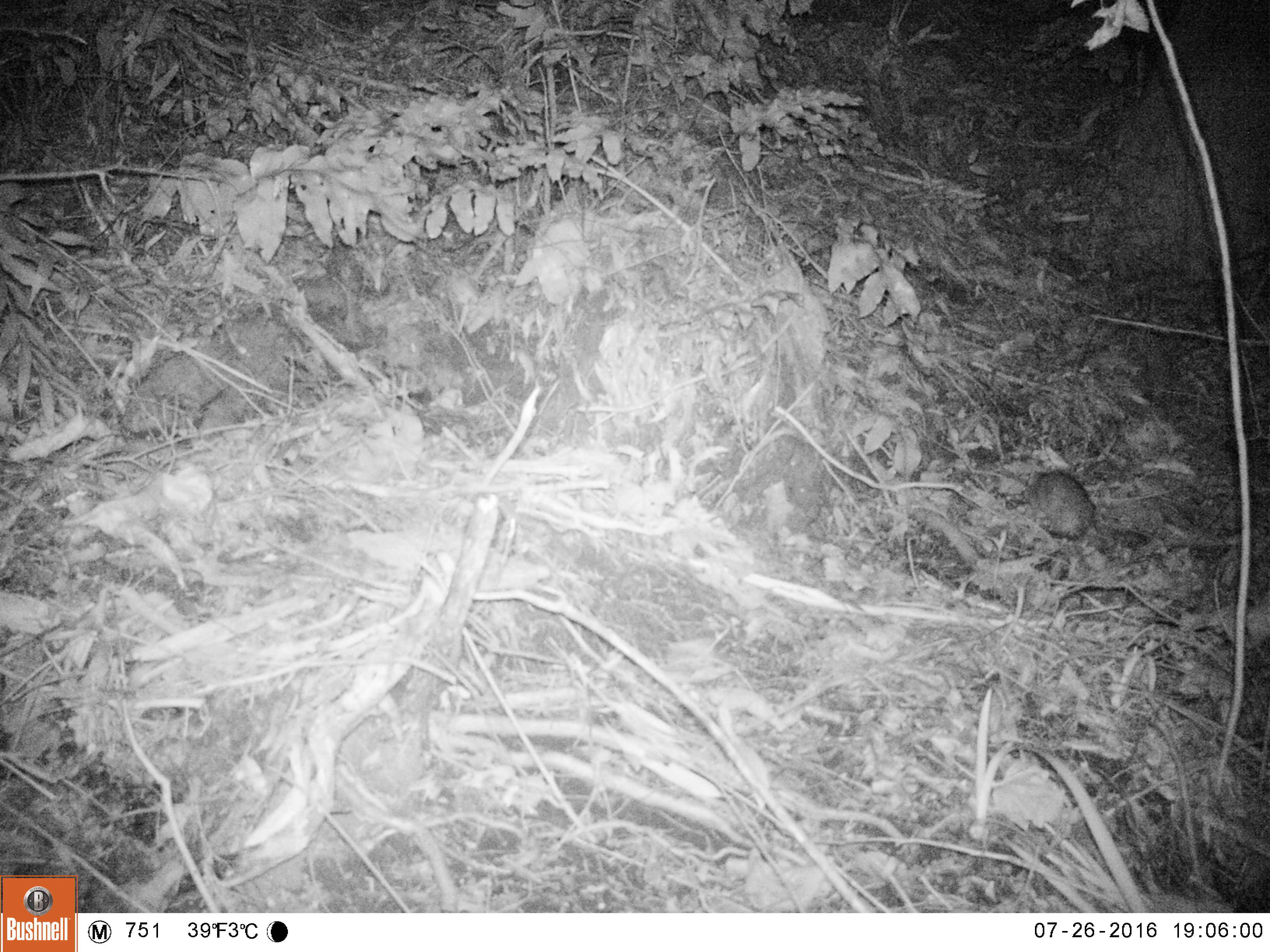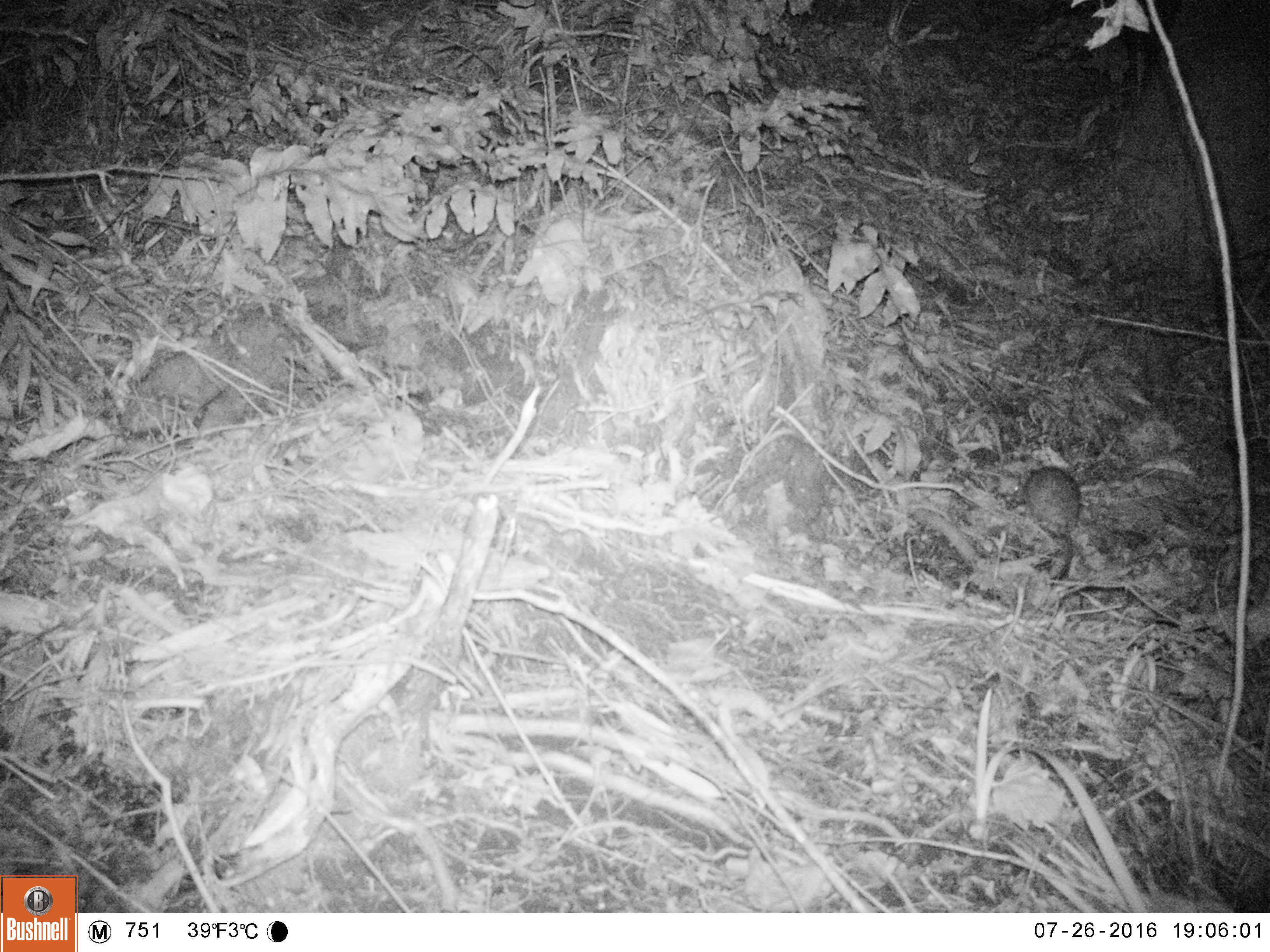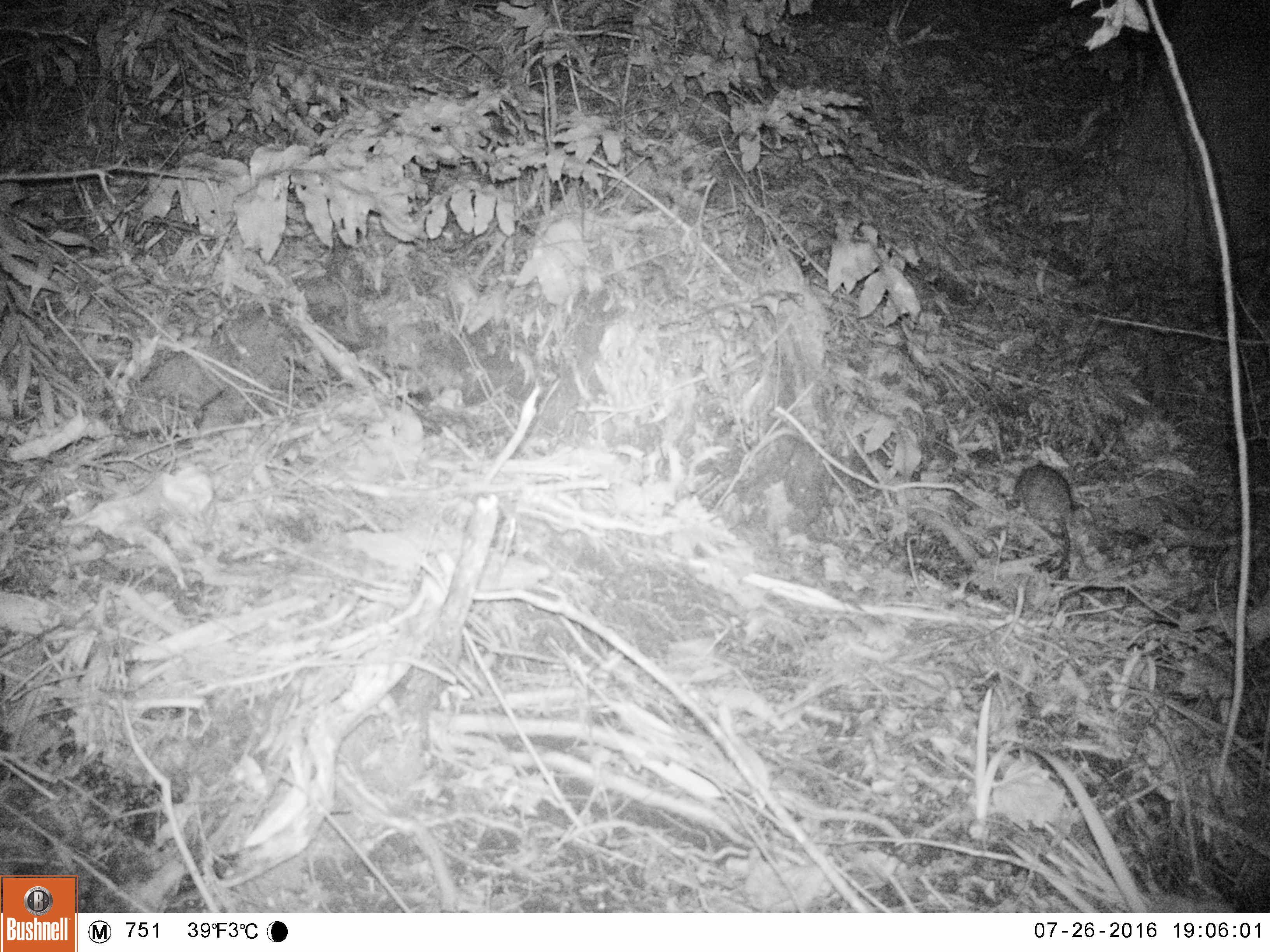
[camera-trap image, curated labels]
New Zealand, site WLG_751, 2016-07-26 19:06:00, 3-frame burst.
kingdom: Animalia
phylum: Chordata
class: Mammalia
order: Rodentia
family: Muridae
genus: Rattus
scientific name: Rattus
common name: rat